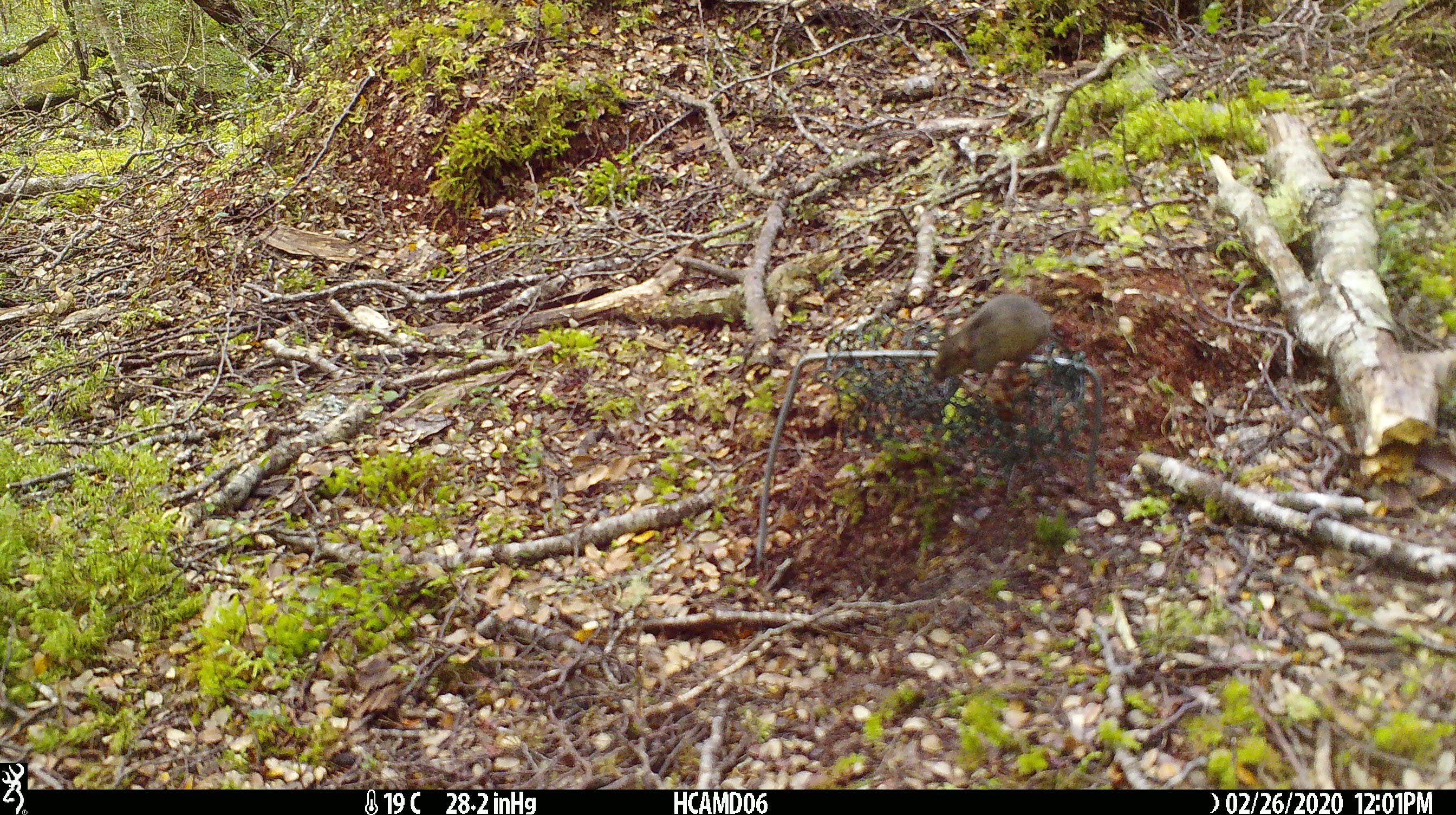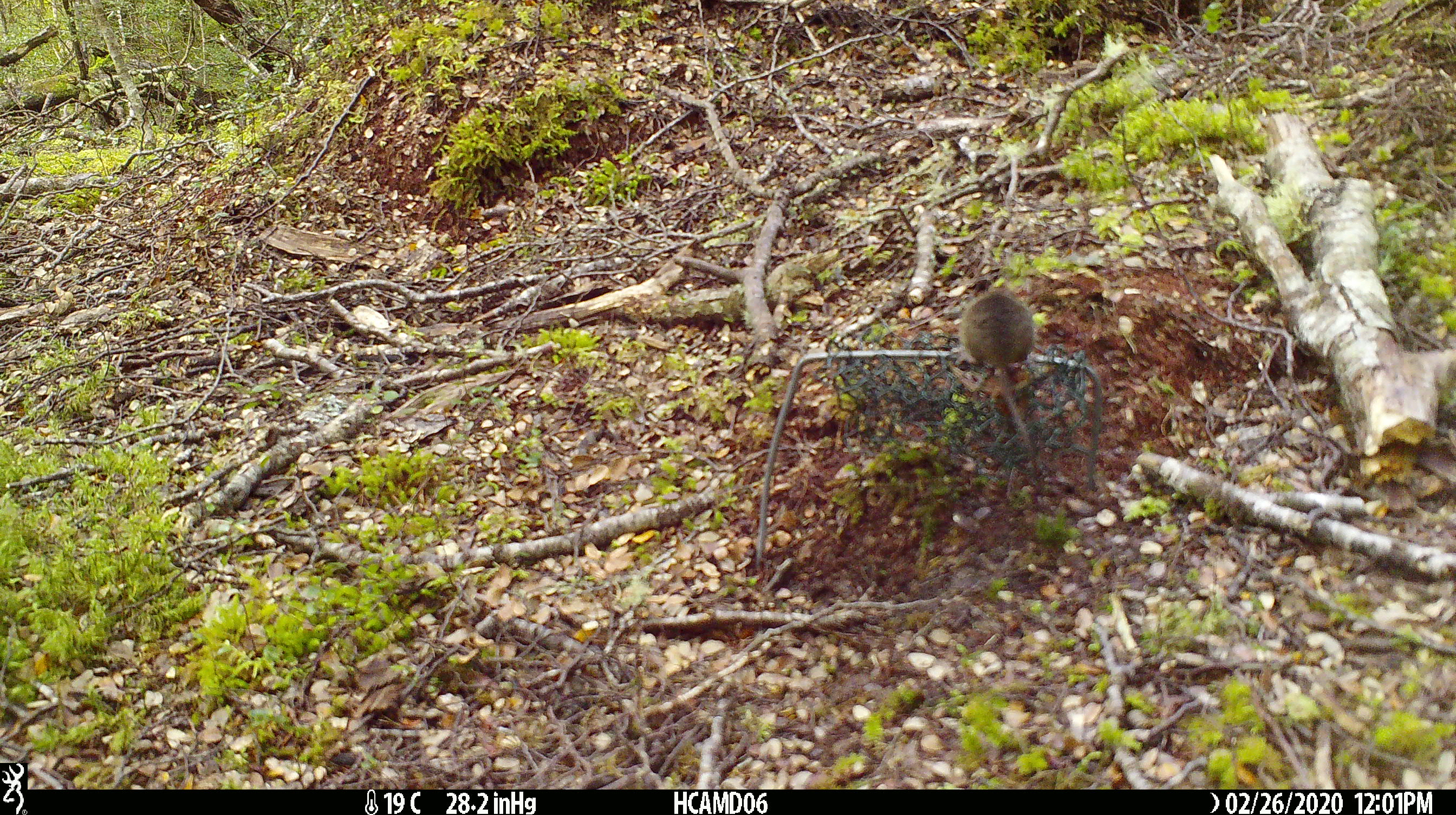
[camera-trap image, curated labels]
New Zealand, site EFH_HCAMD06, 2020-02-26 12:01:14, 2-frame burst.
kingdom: Animalia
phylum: Chordata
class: Mammalia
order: Rodentia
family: Muridae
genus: Mus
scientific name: Mus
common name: mouse